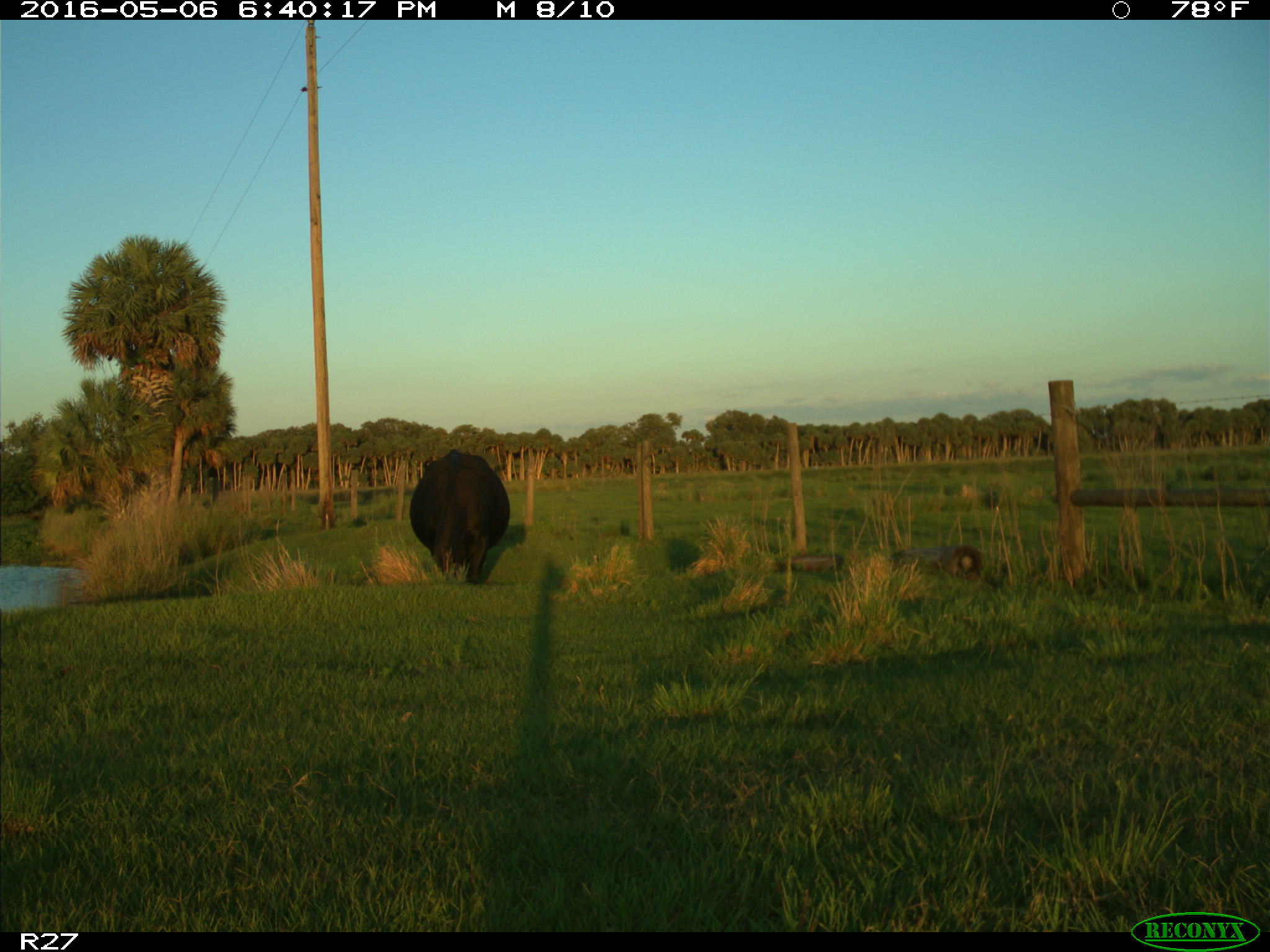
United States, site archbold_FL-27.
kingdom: Animalia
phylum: Chordata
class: Mammalia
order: Artiodactyla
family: Bovidae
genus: Bos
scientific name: Bos taurus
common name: domestic cow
Bos taurus (domestic cow).